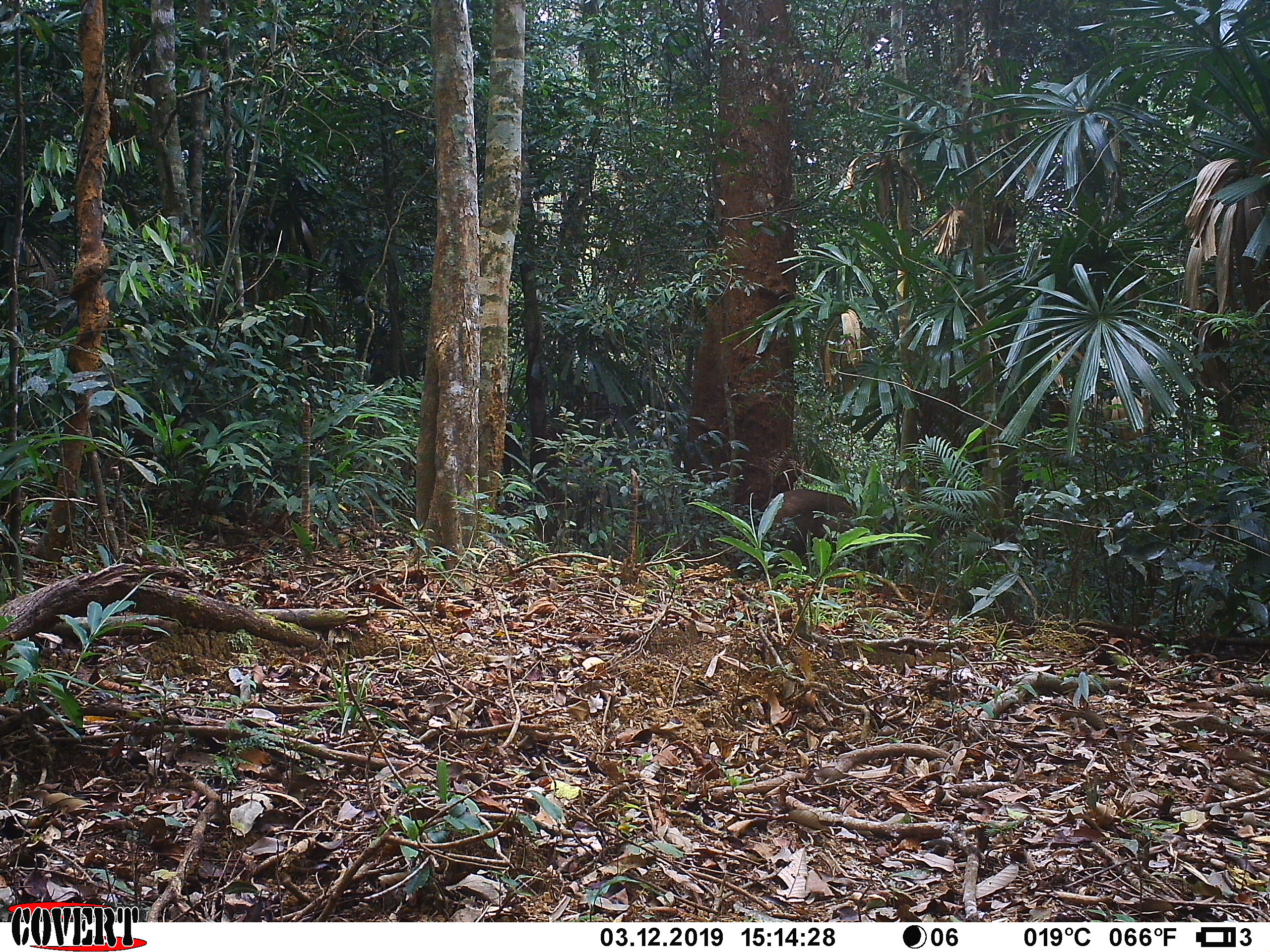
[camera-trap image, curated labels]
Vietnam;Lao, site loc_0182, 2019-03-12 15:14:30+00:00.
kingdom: Animalia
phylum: Chordata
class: Mammalia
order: Artiodactyla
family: Cervidae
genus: Rusa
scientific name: Rusa unicolor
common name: sambar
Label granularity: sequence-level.